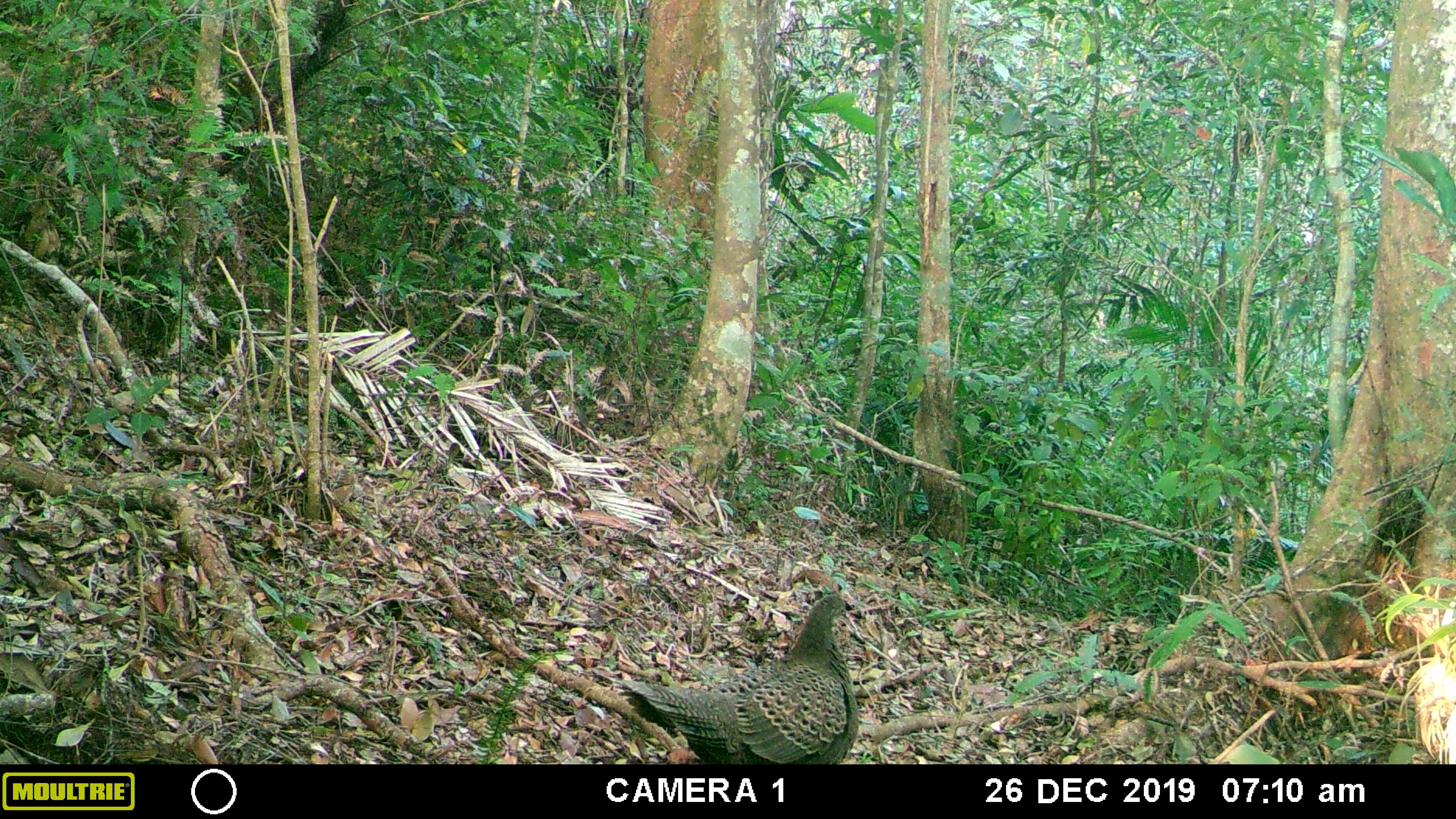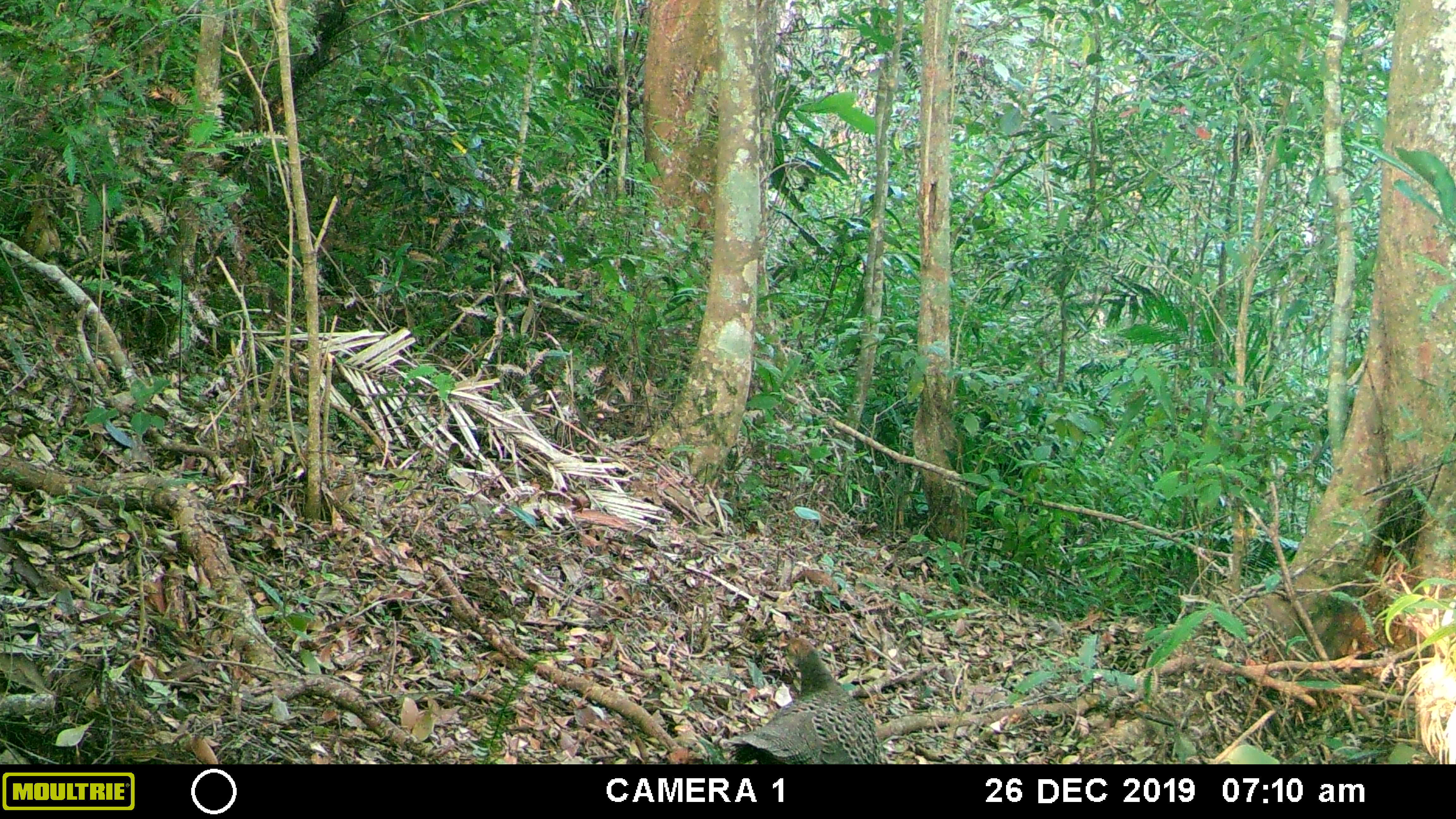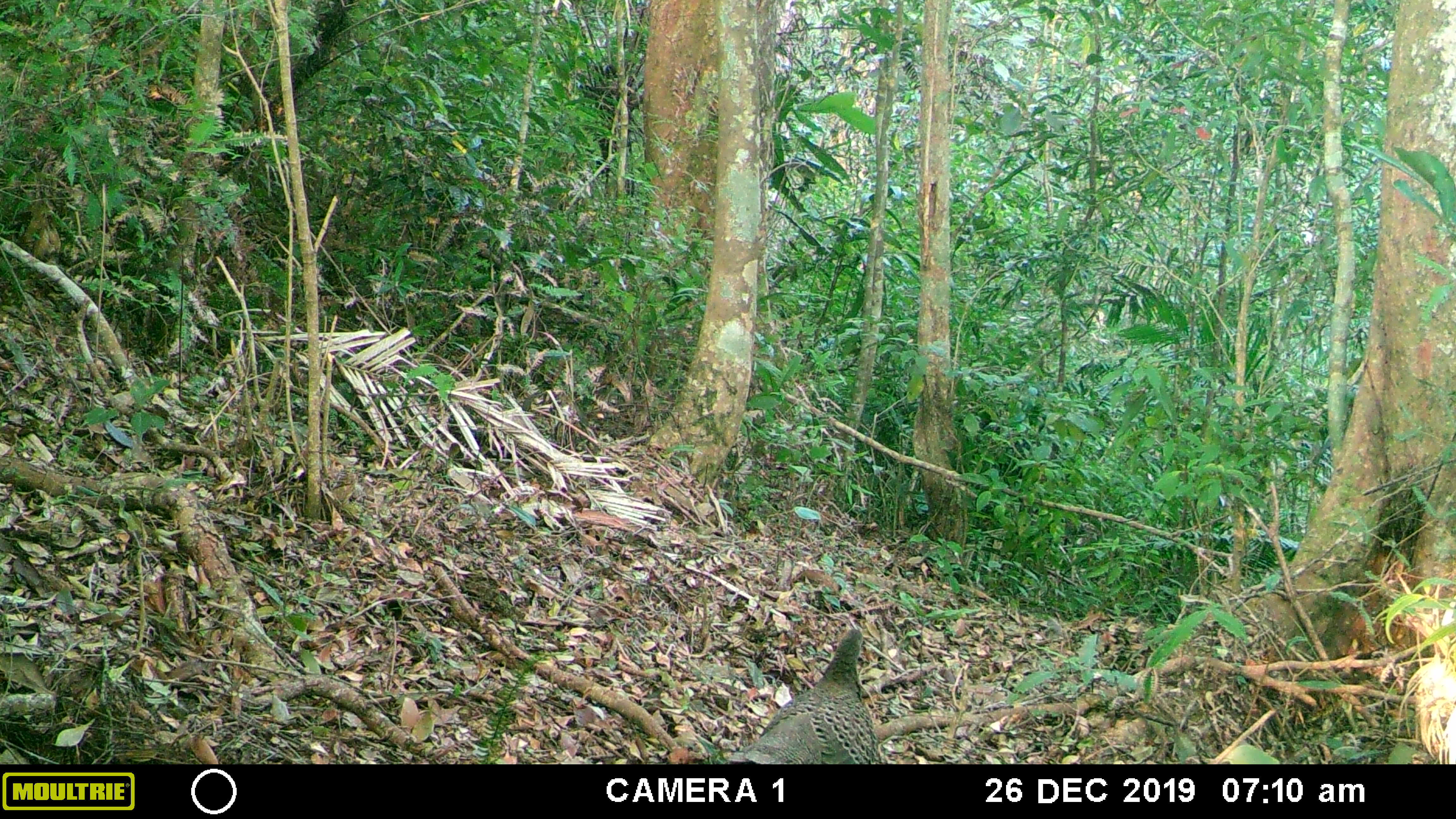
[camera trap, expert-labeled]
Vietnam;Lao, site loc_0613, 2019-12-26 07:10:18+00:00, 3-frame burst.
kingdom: Animalia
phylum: Chordata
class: Aves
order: Galliformes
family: Phasianidae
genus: Polyplectron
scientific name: Polyplectron bicalcaratum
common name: gray peacock-pheasant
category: grey peacock pheasant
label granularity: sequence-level